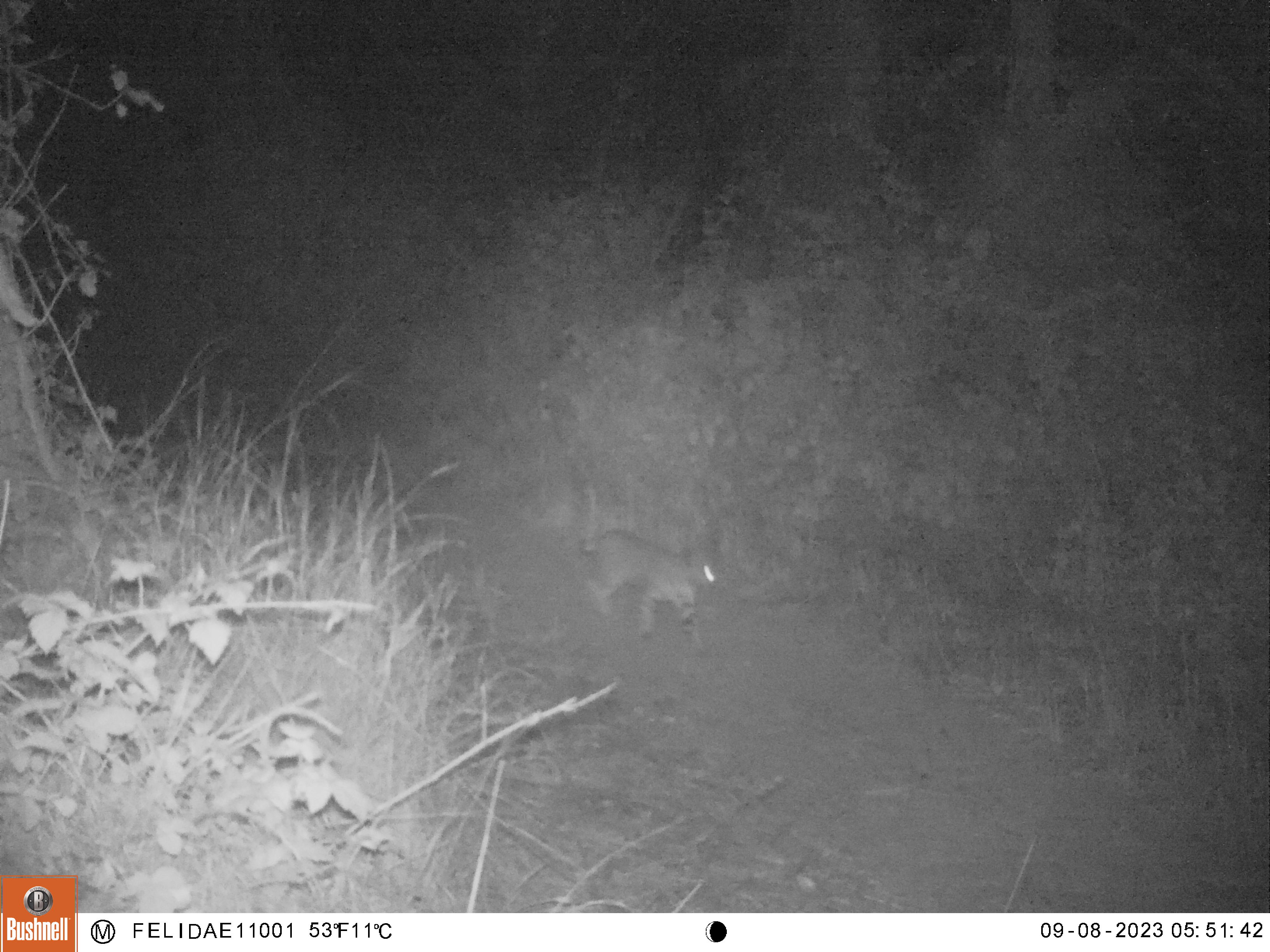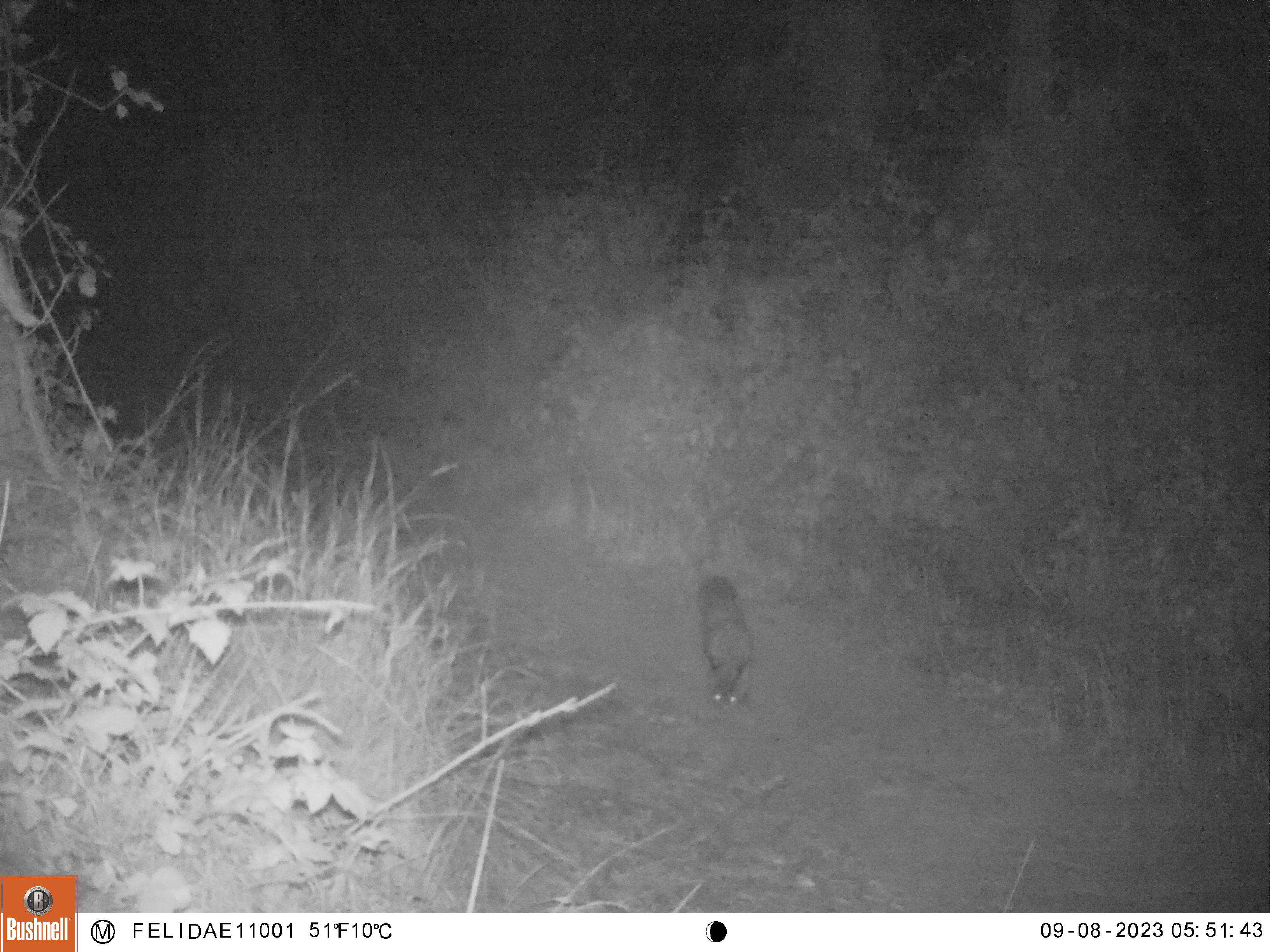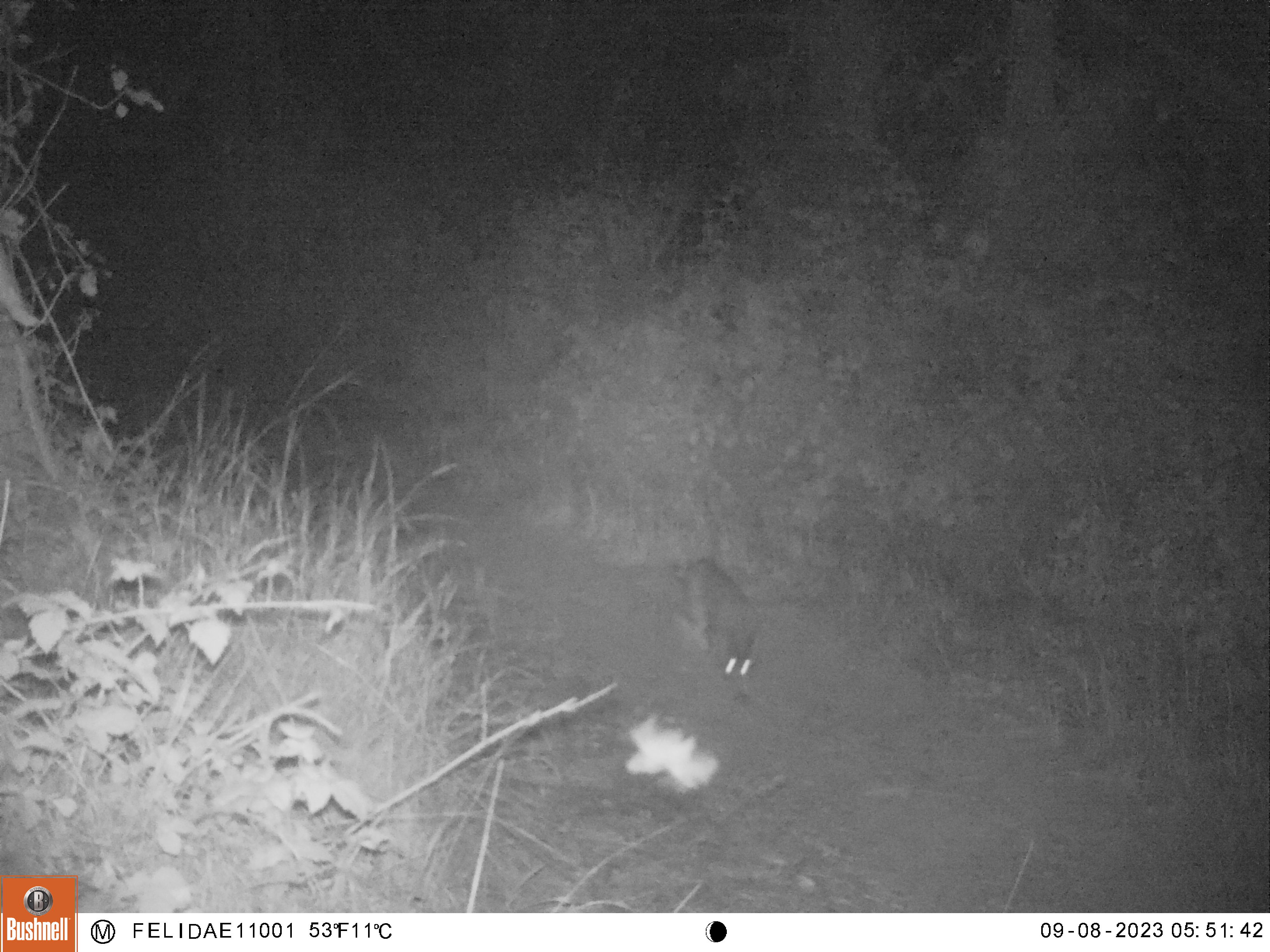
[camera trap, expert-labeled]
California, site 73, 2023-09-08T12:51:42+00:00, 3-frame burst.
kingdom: Animalia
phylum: Chordata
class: Mammalia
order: Carnivora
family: Felidae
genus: Lynx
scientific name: Lynx rufus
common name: bobcat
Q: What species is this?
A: Bobcat (Lynx rufus).